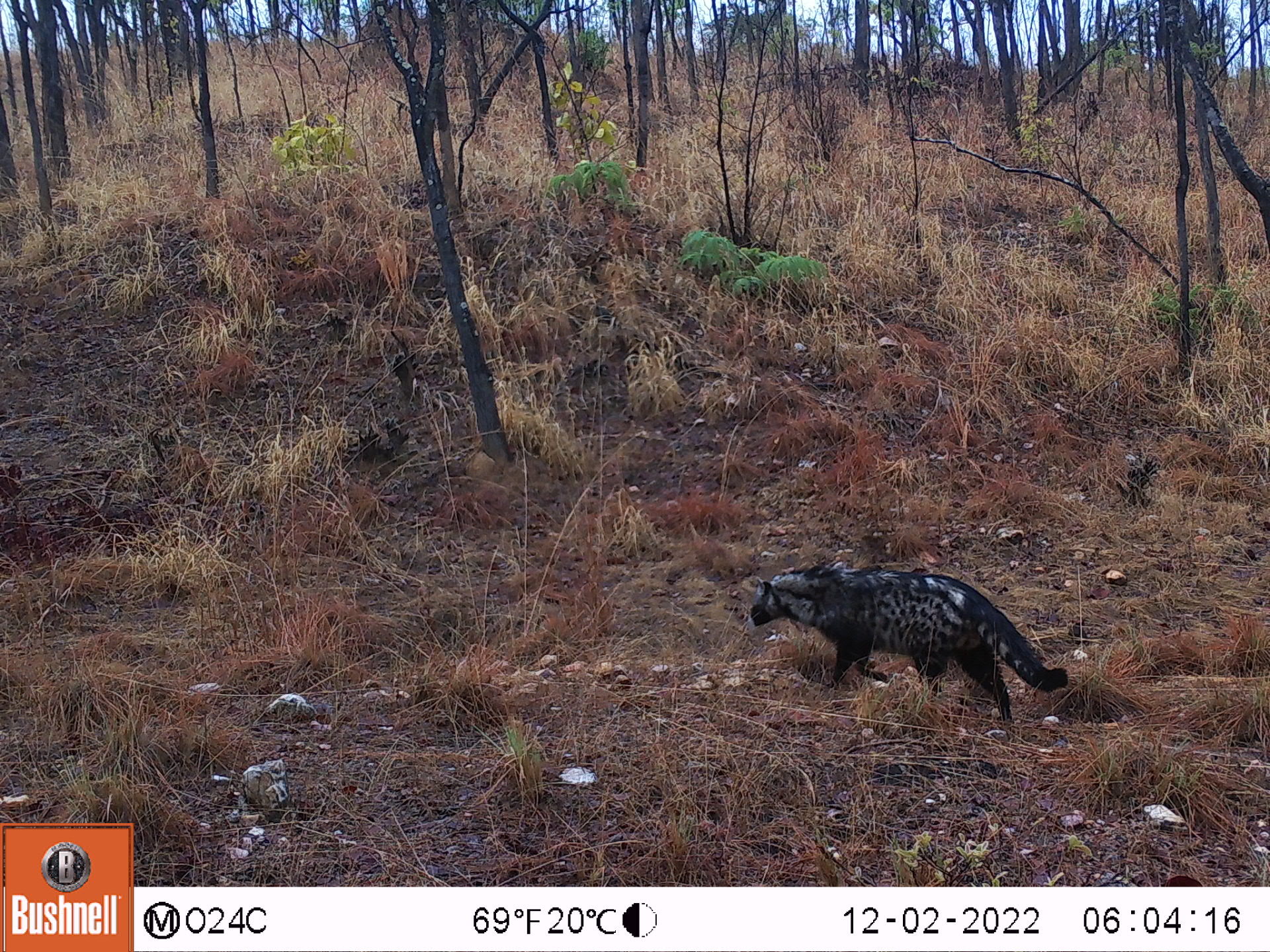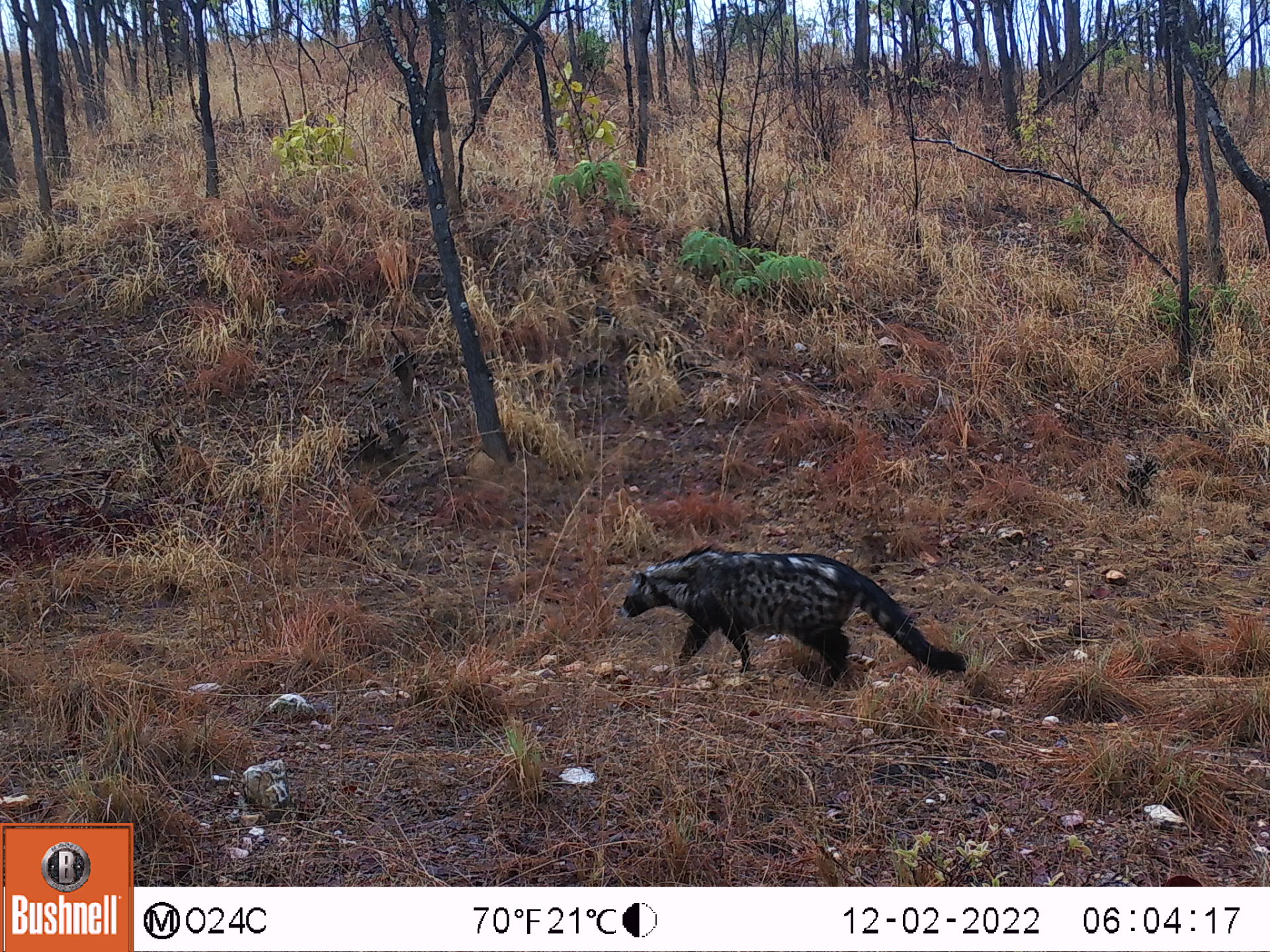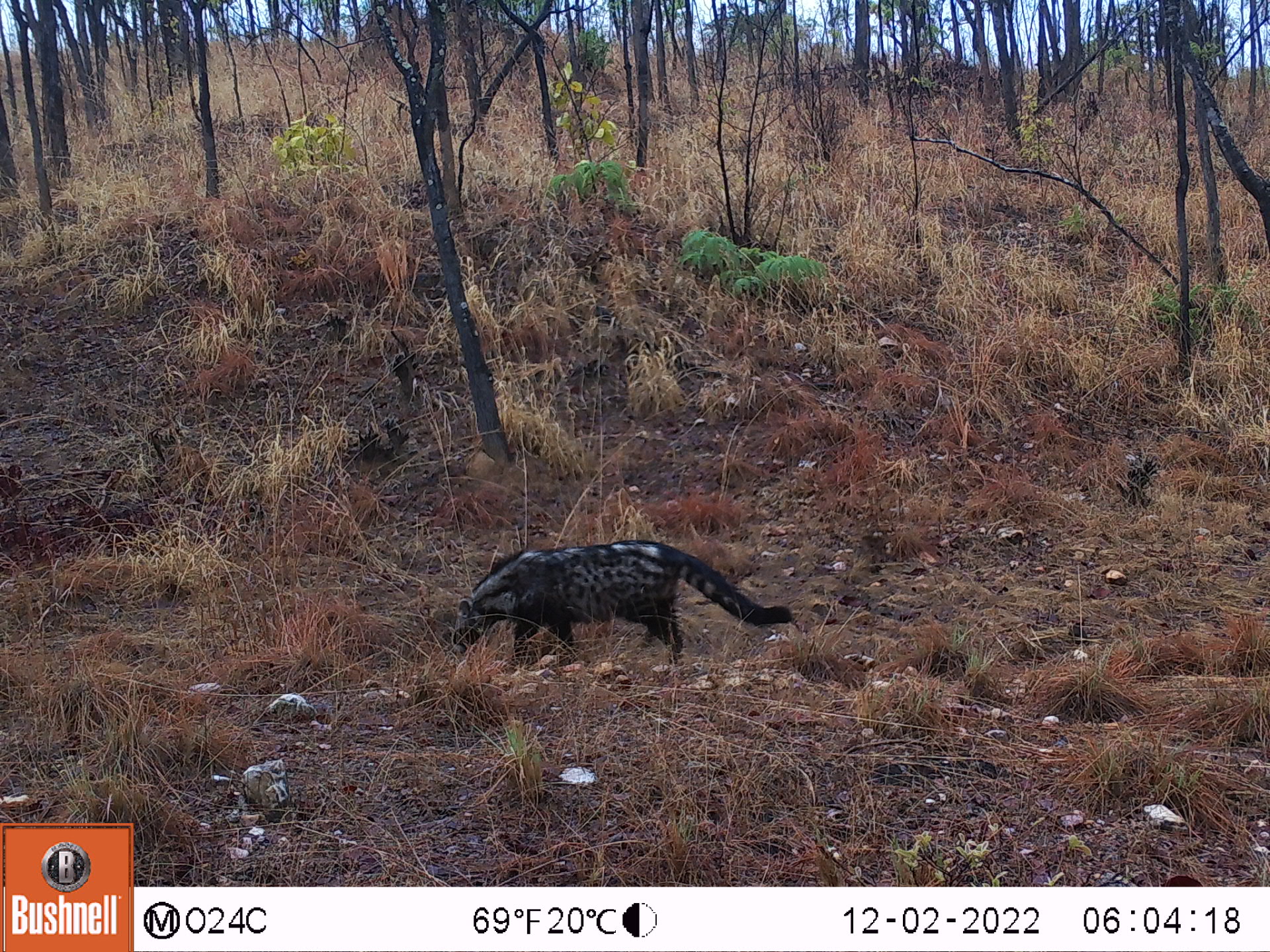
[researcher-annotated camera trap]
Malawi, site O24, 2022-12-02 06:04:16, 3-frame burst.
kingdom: Animalia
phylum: Chordata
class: Mammalia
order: Carnivora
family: Viverridae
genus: Civettictis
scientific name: Civettictis civetta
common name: african civet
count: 1